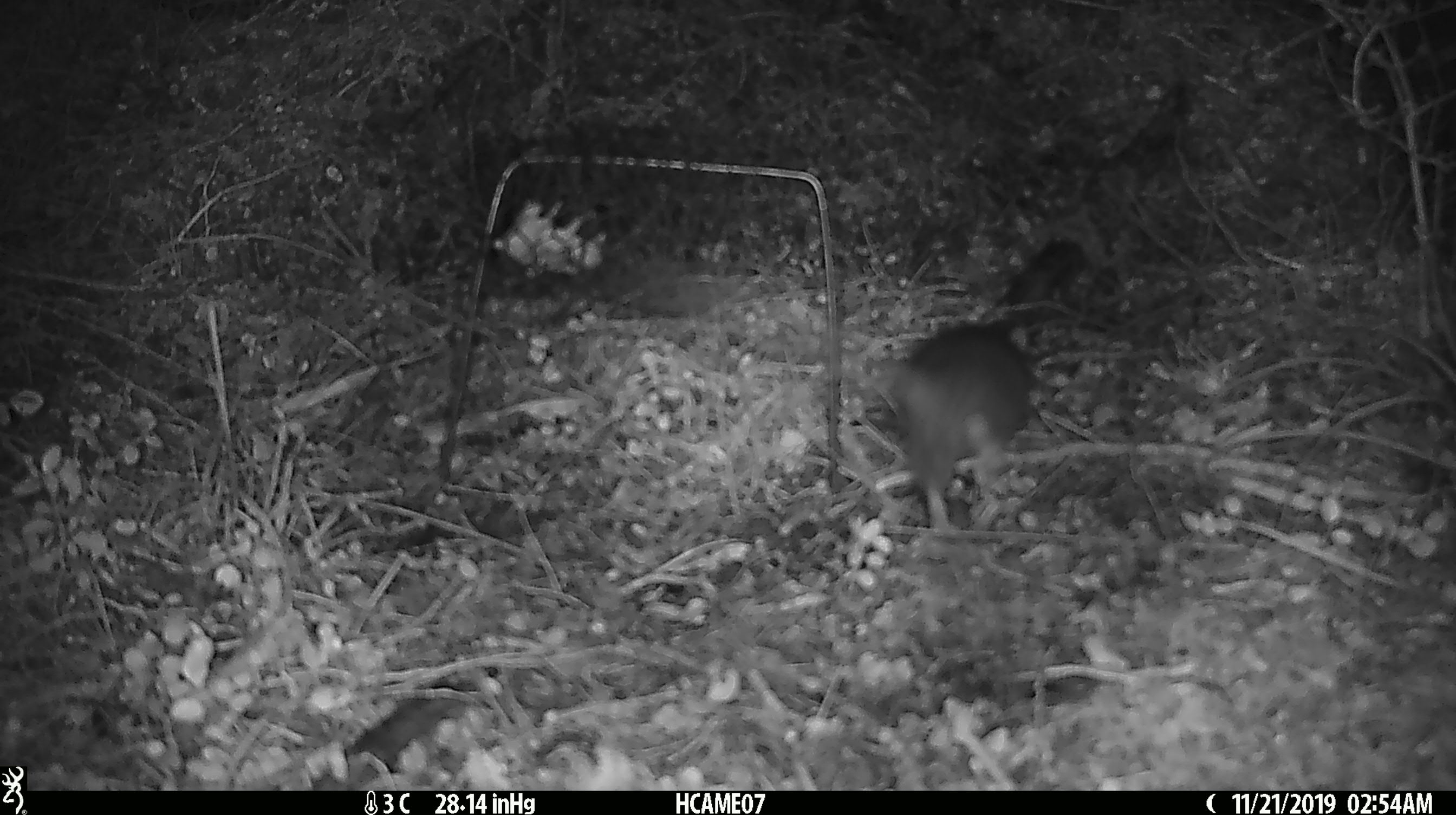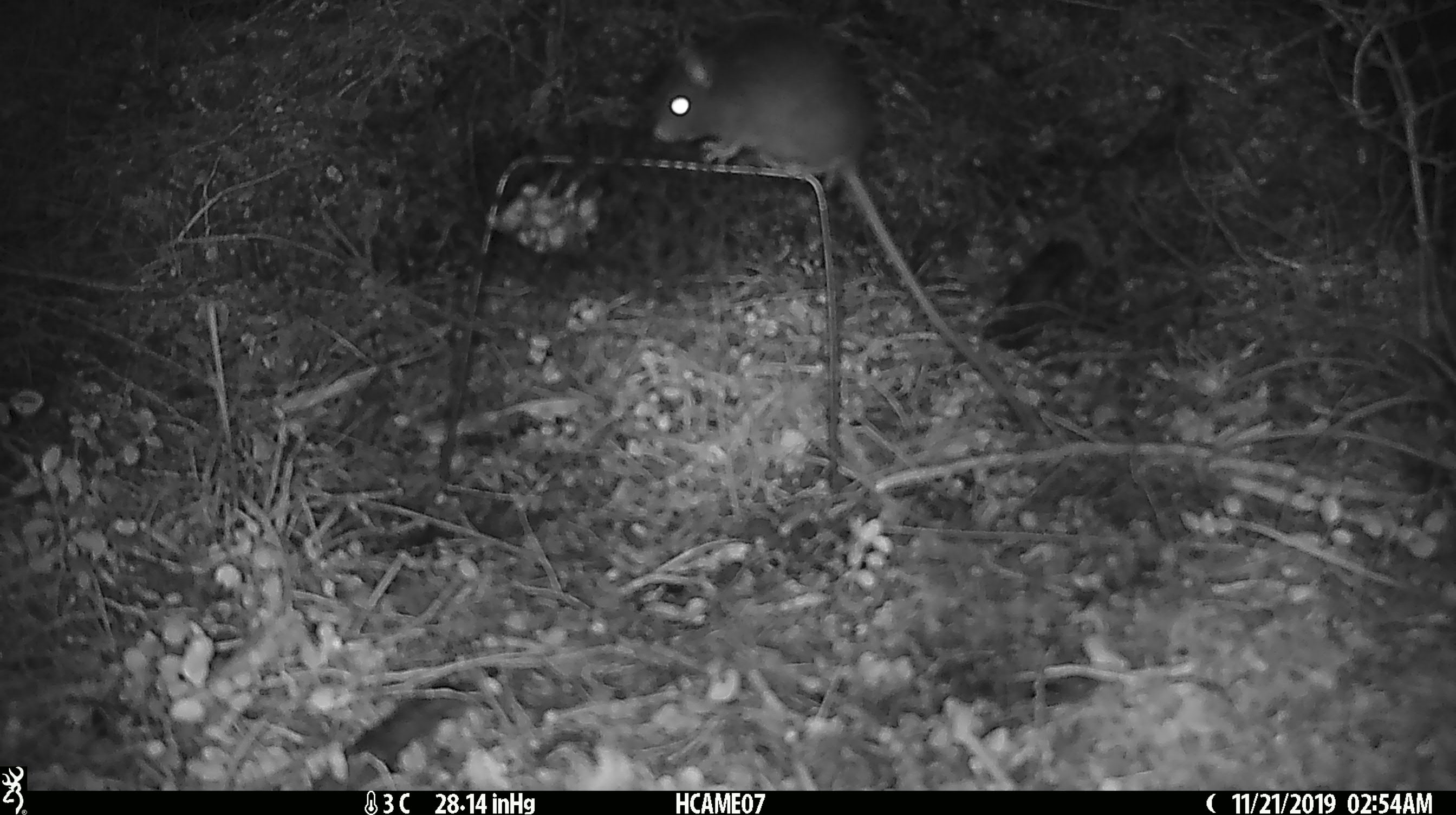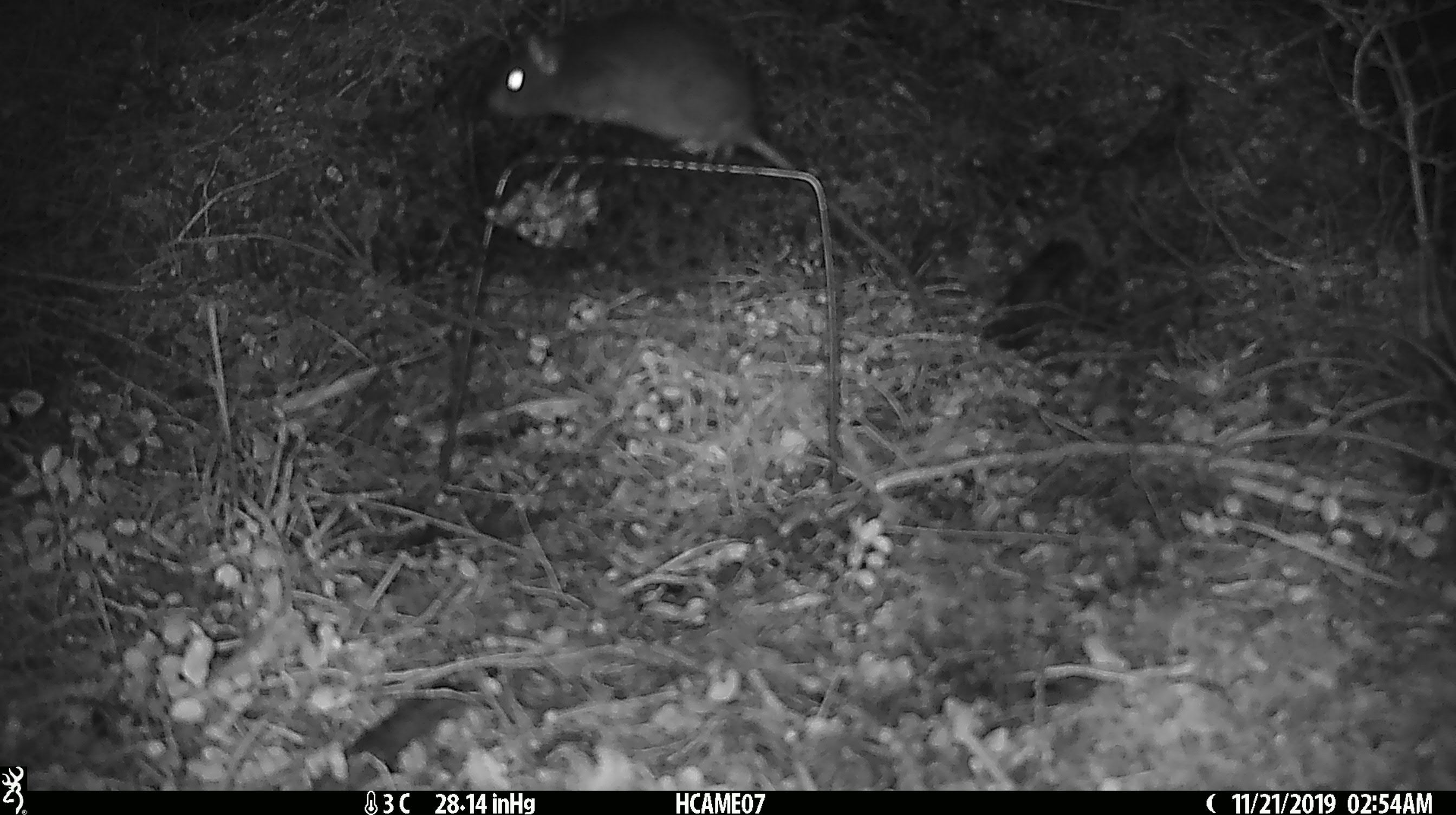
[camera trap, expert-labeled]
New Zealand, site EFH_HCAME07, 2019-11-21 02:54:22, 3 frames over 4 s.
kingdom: Animalia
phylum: Chordata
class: Mammalia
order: Rodentia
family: Muridae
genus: Rattus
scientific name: Rattus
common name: rat